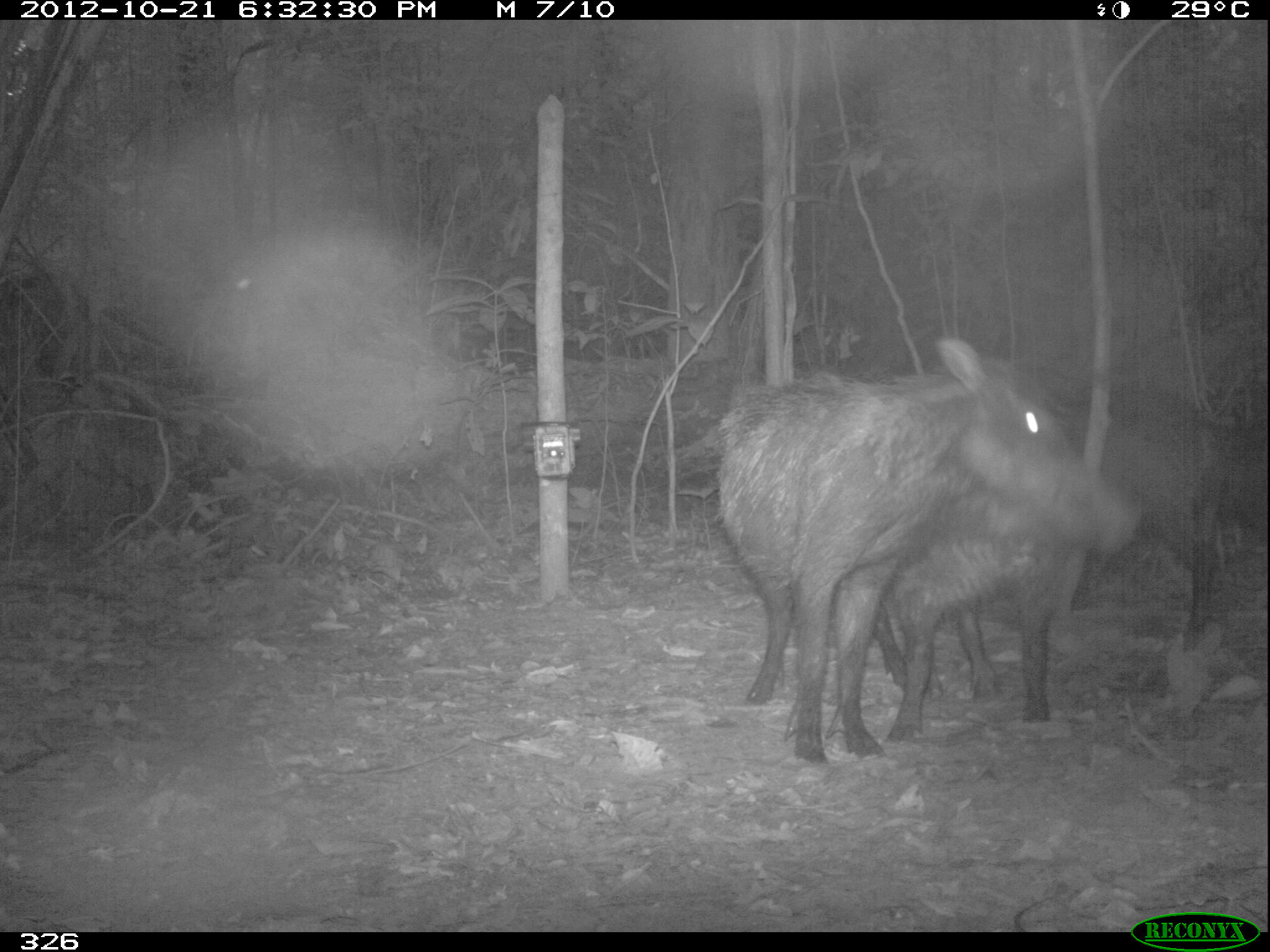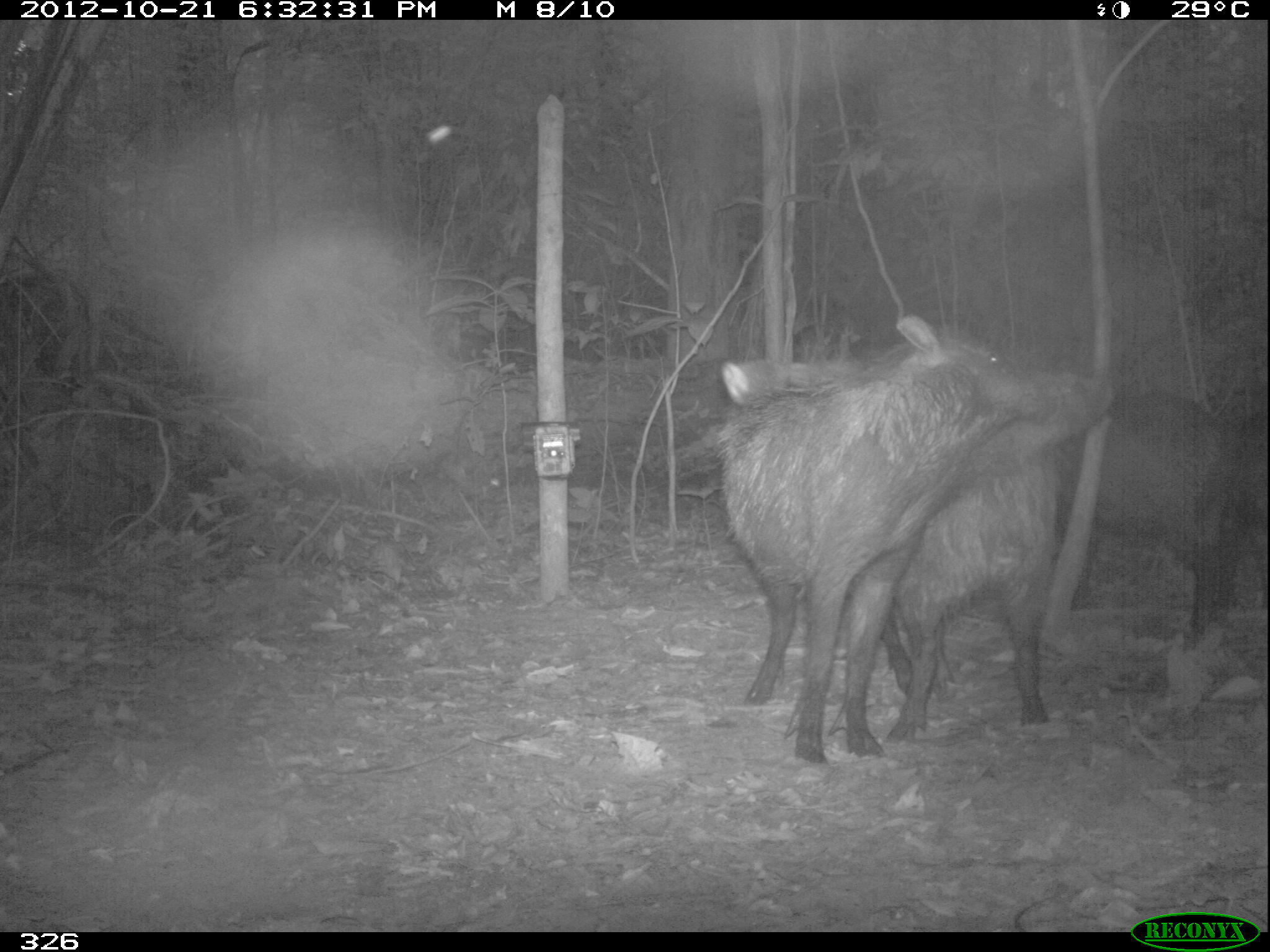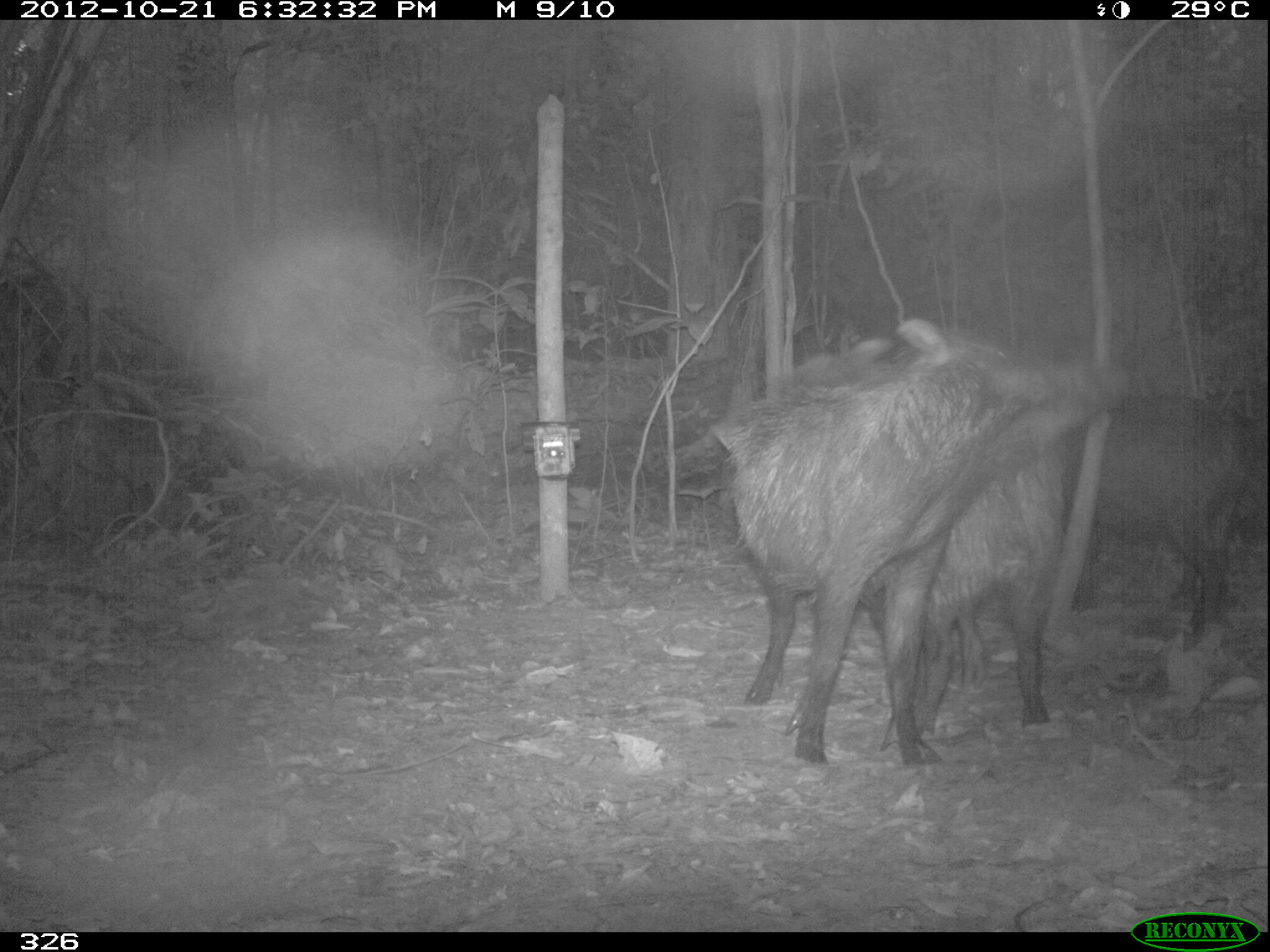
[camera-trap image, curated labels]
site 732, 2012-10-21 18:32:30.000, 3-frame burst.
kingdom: Animalia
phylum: Chordata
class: Mammalia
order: Artiodactyla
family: Tayassuidae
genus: Tayassu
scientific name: Tayassu pecari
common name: white-lipped peccary